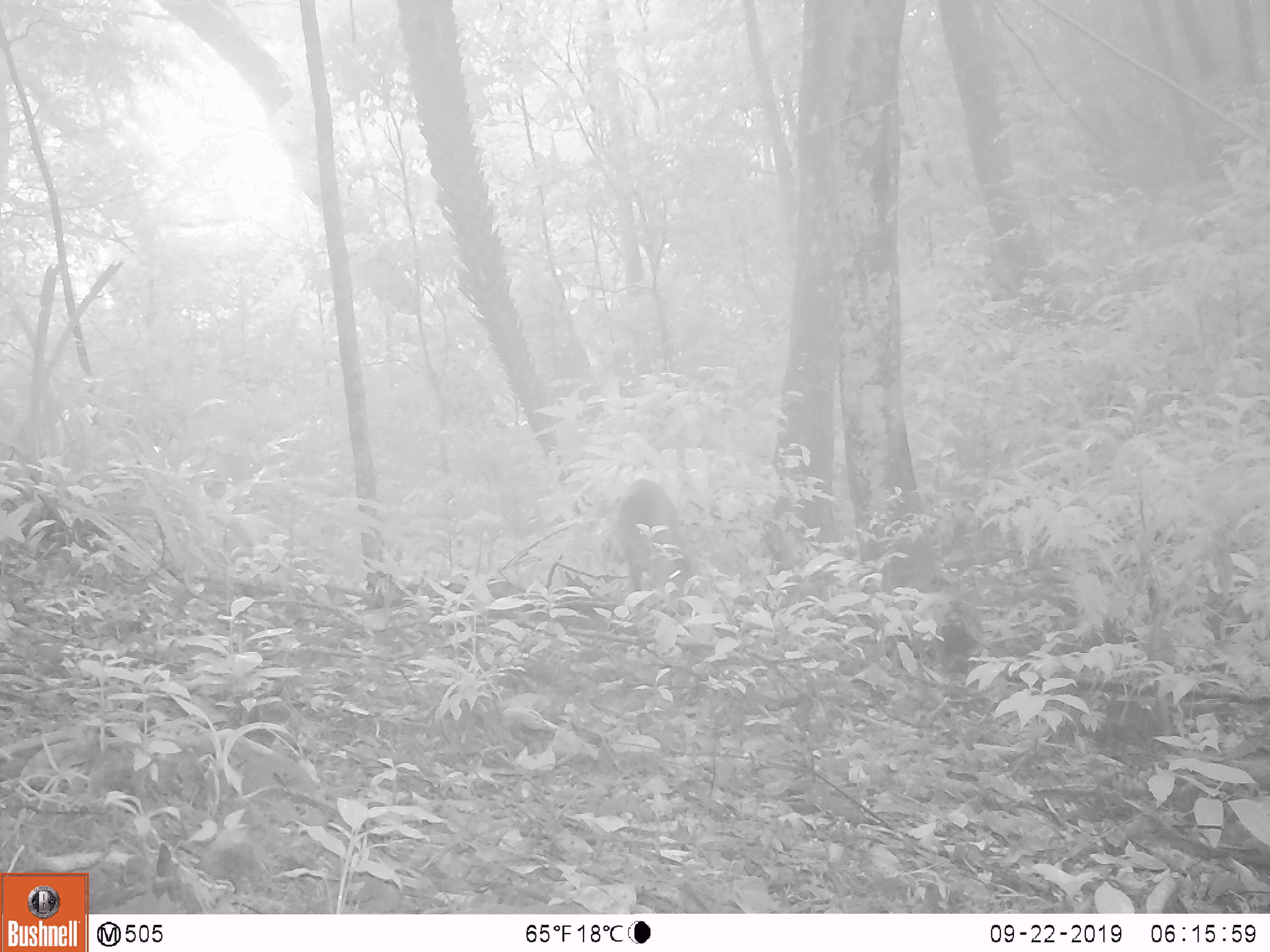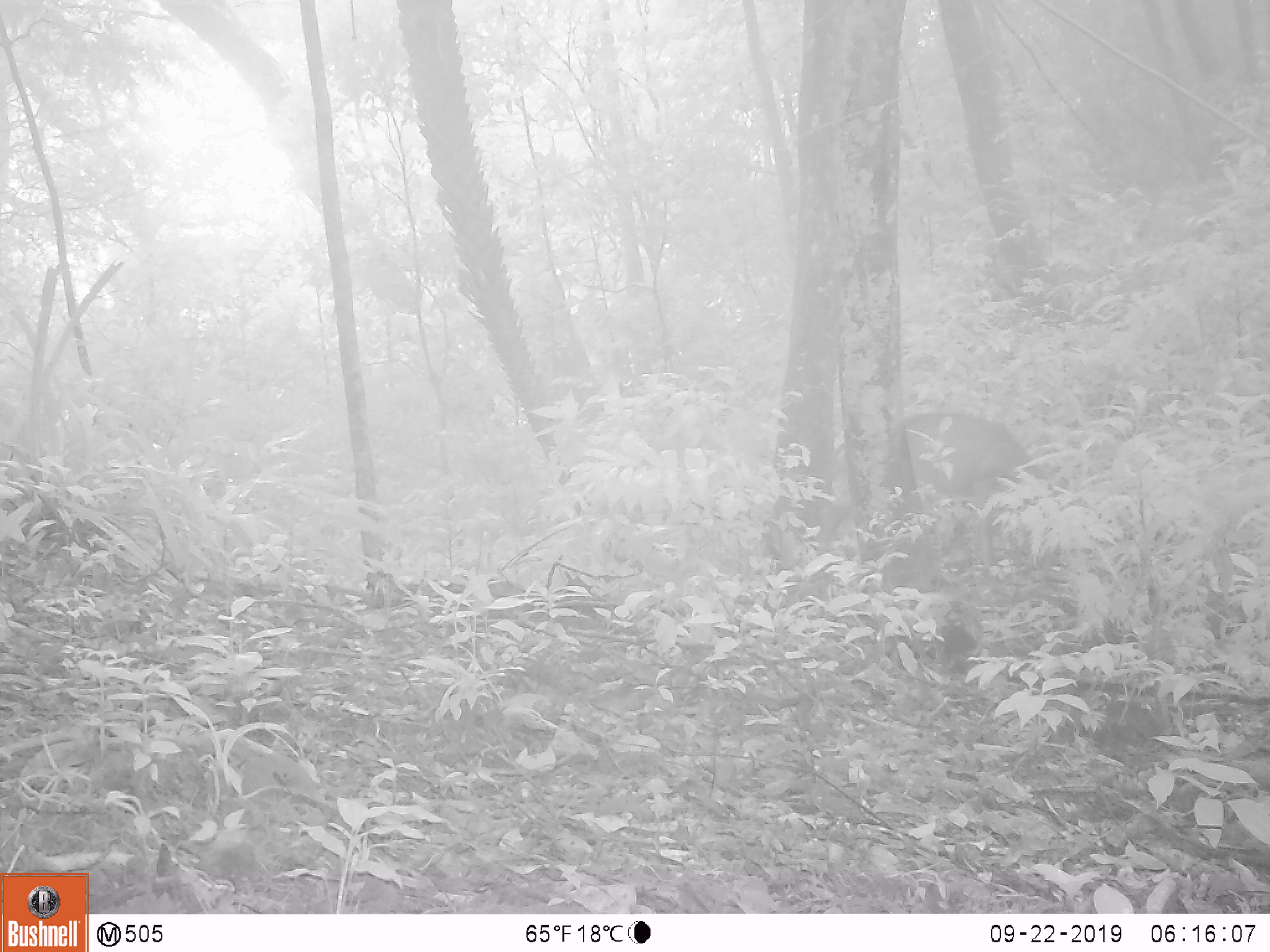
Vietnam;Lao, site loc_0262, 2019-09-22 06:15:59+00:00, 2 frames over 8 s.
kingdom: Animalia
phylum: Chordata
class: Mammalia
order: Artiodactyla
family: Cervidae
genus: Muntiacus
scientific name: Muntiacus vuquangensis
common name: large-antlered muntjac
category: large antlered muntjac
Large antlered muntjac (large-antlered muntjac) (Muntiacus vuquangensis). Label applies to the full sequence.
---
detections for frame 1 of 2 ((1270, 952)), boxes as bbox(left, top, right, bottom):
large antlered muntjac: bbox(616, 479, 692, 616)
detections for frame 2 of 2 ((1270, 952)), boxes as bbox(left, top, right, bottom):
large antlered muntjac: bbox(904, 411, 1053, 569)